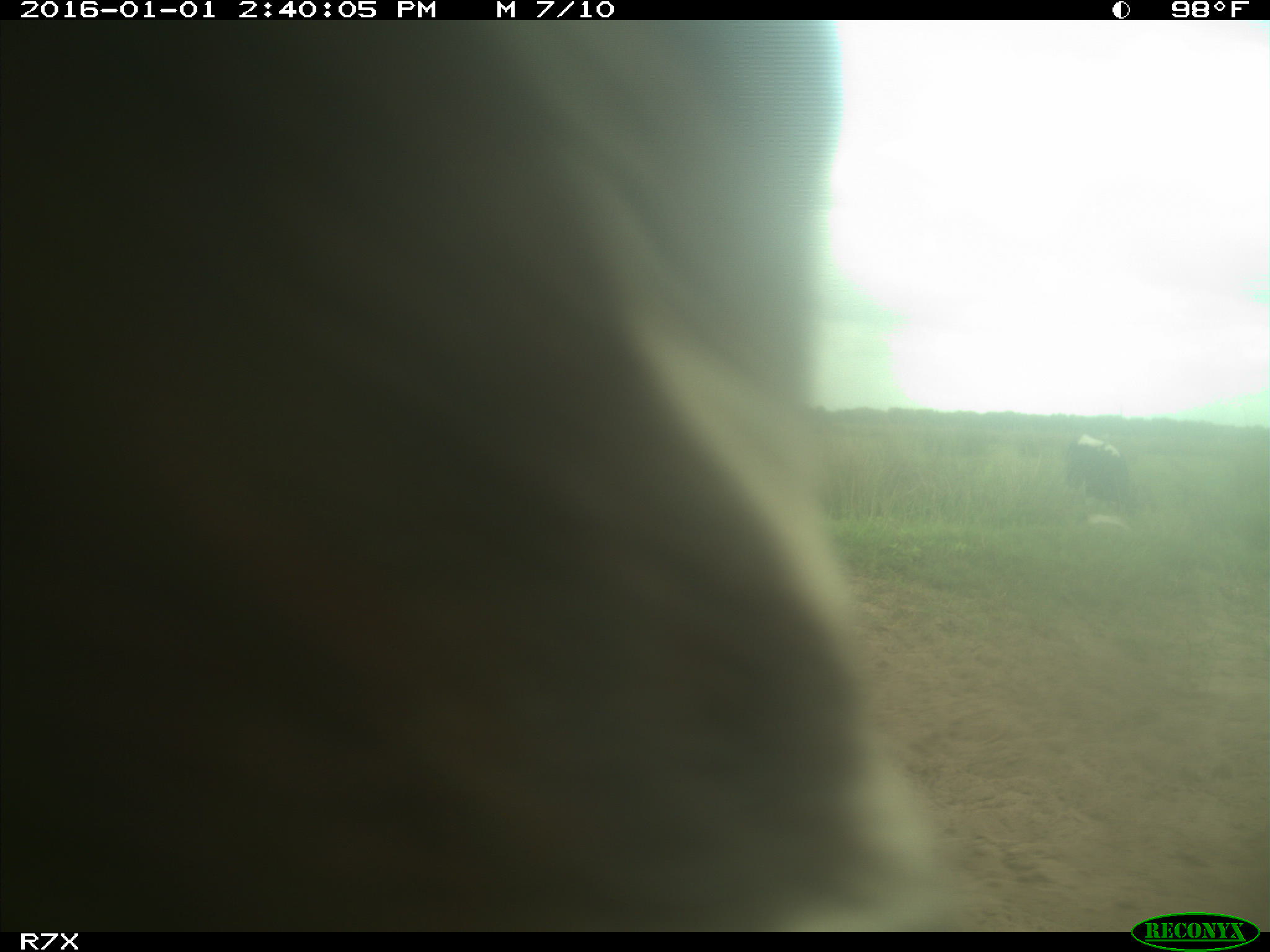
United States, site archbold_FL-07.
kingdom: Animalia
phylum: Chordata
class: Mammalia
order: Artiodactyla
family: Bovidae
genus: Bos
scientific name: Bos taurus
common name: domestic cow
Bos taurus (domestic cow).